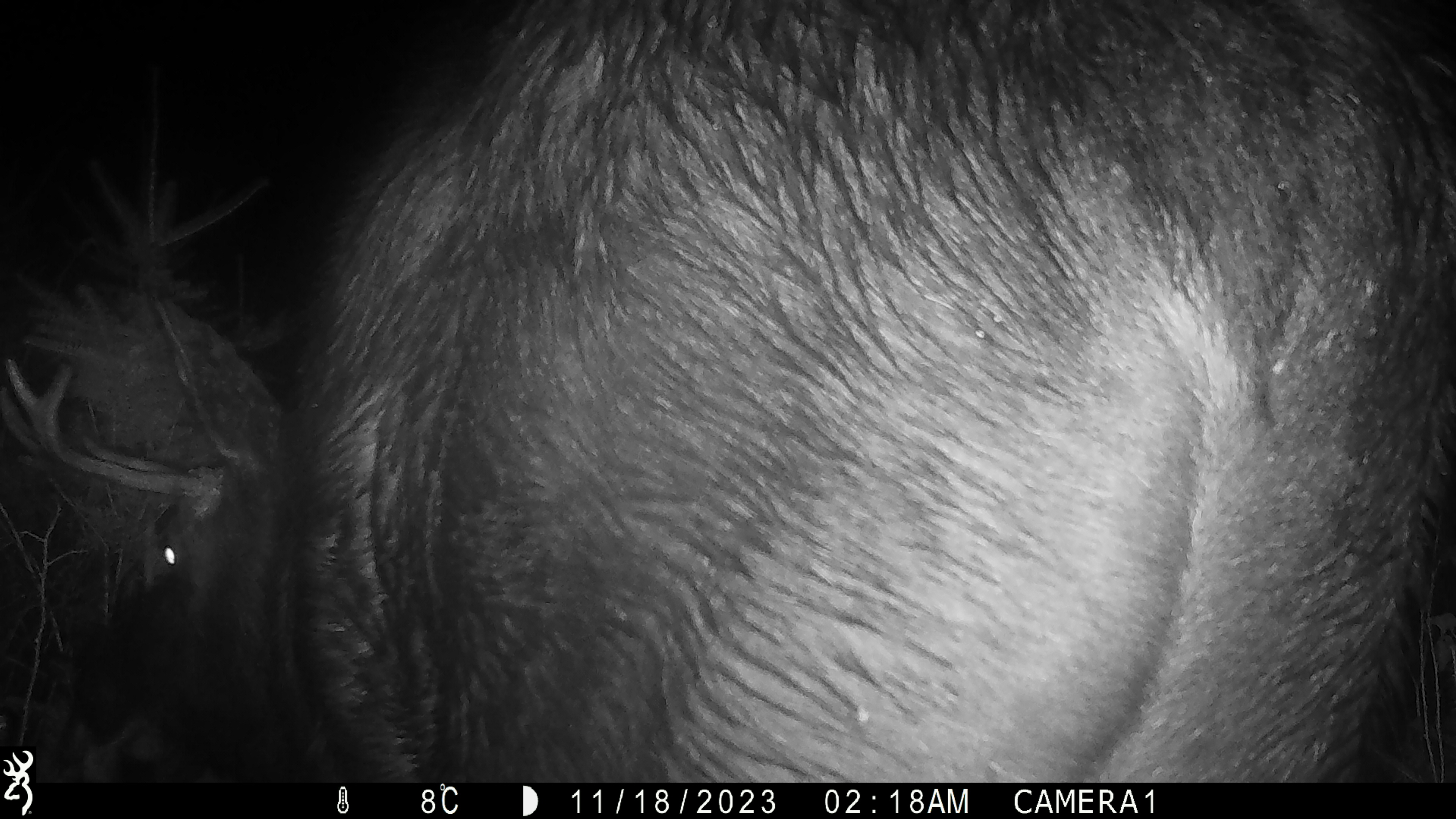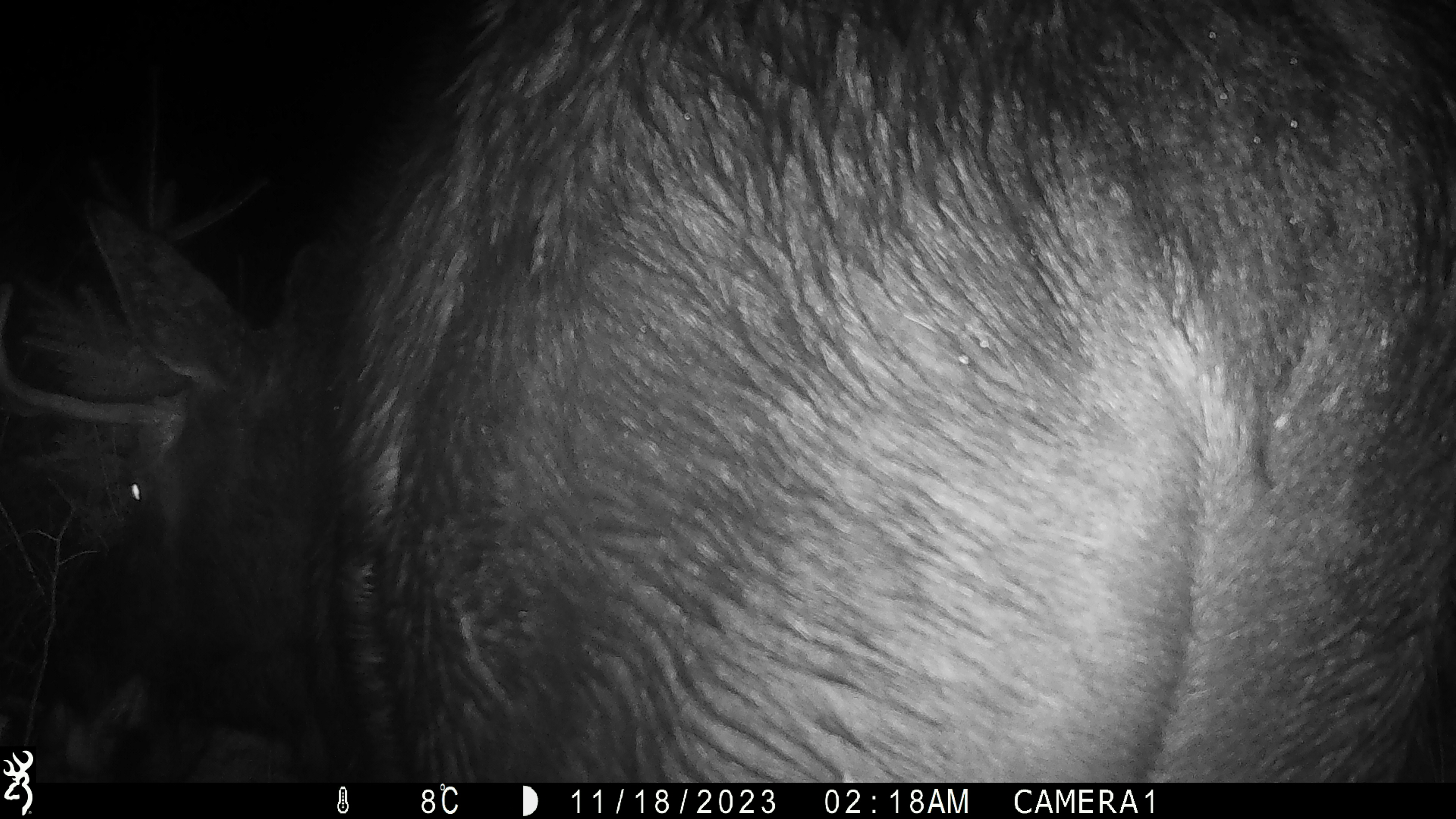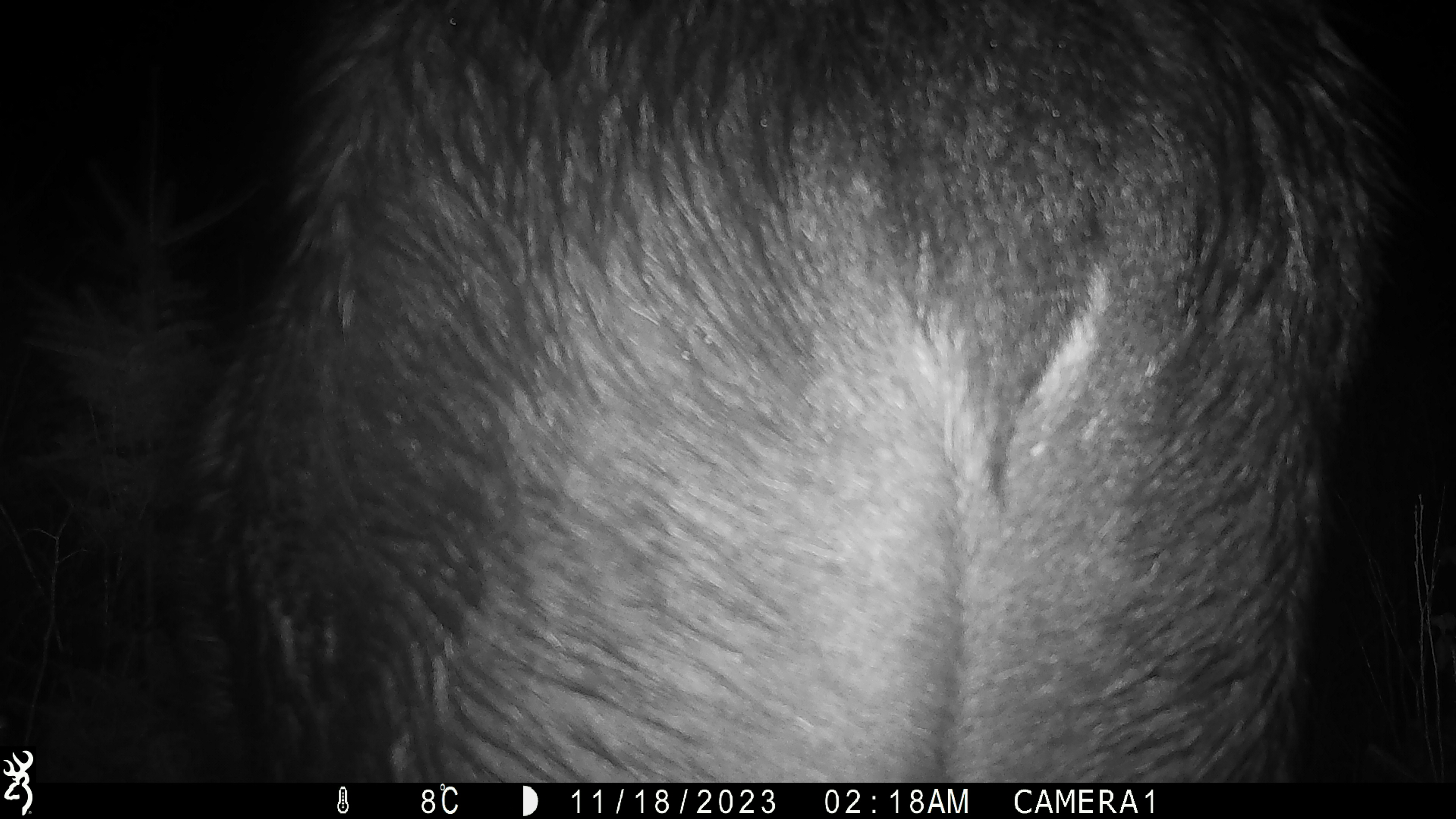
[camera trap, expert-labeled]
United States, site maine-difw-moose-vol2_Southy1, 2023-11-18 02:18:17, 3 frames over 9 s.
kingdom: Animalia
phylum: Chordata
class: Mammalia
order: Artiodactyla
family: Cervidae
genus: Alces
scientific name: Alces alces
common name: moose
Moose (Alces alces).